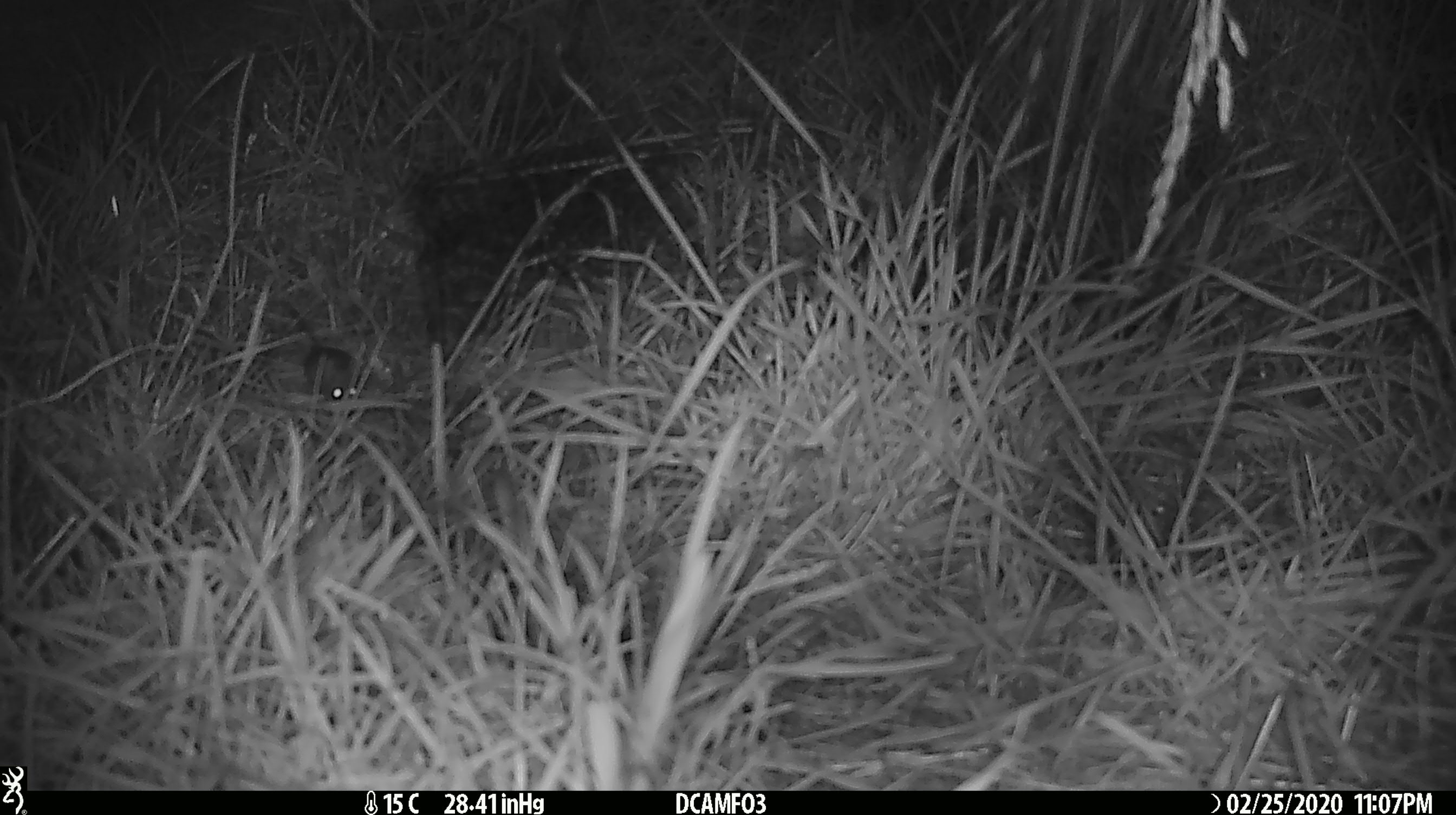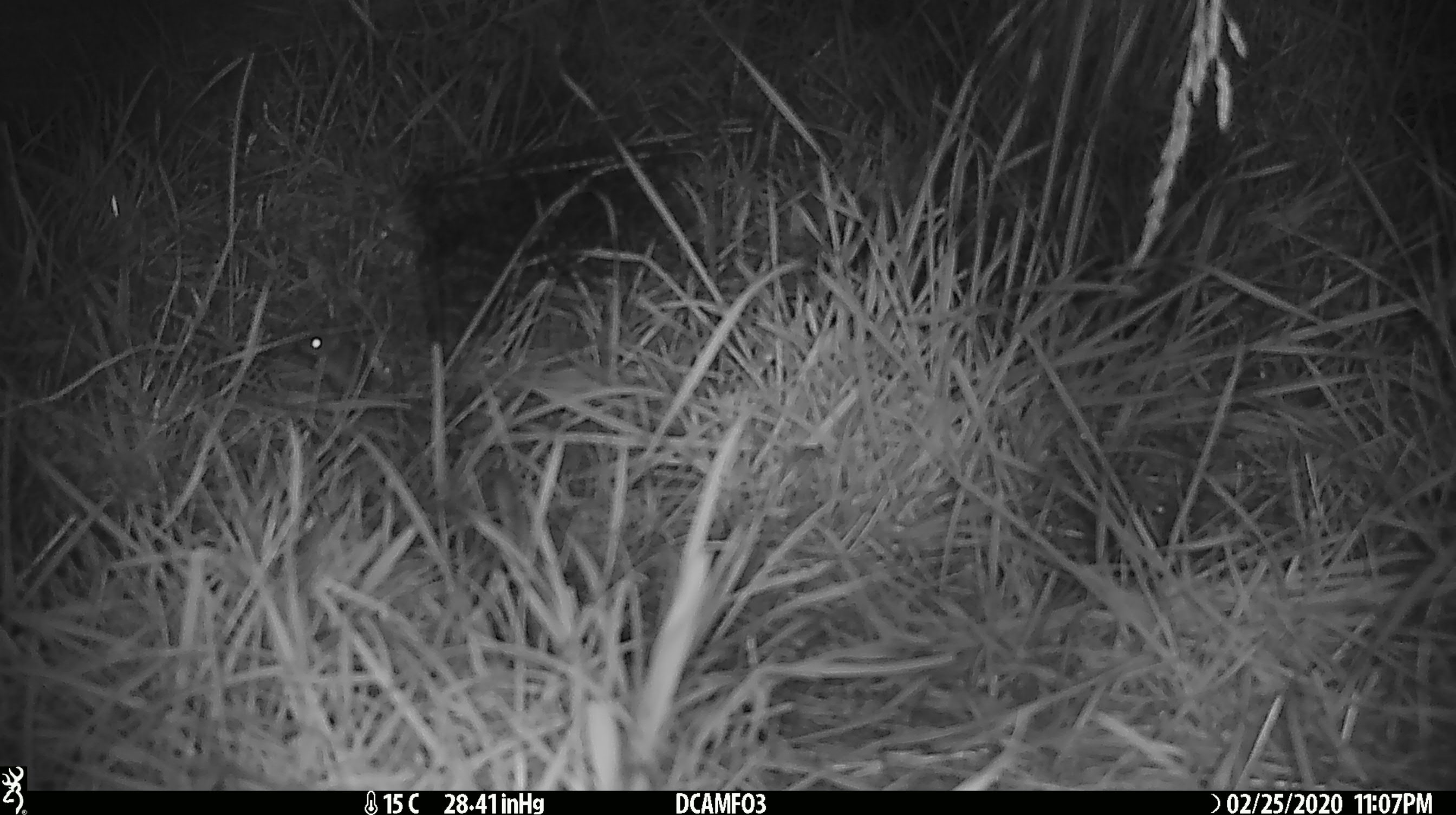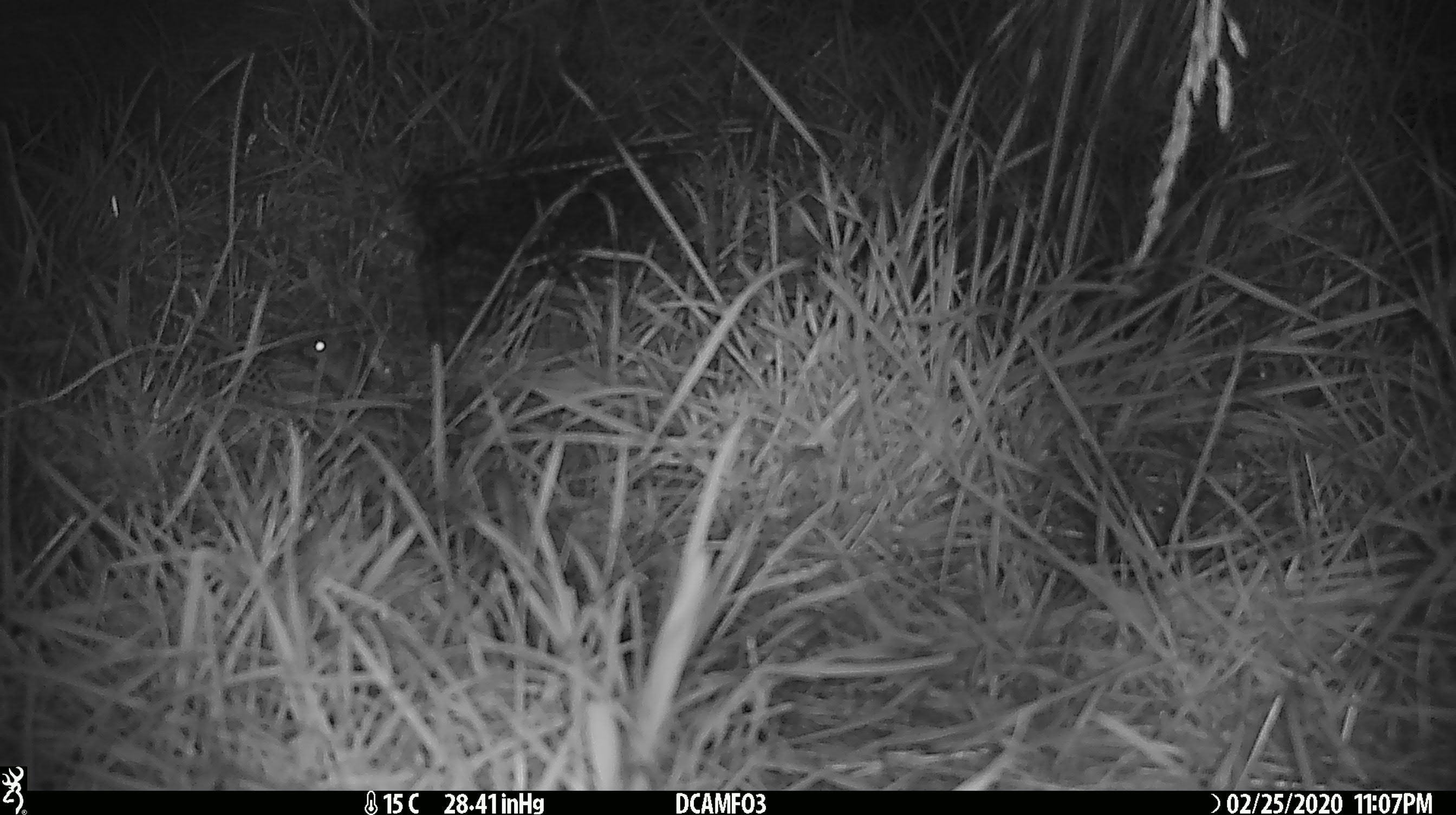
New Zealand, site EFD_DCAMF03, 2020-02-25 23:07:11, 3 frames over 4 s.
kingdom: Animalia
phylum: Chordata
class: Mammalia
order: Rodentia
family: Muridae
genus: Mus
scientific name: Mus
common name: mouse